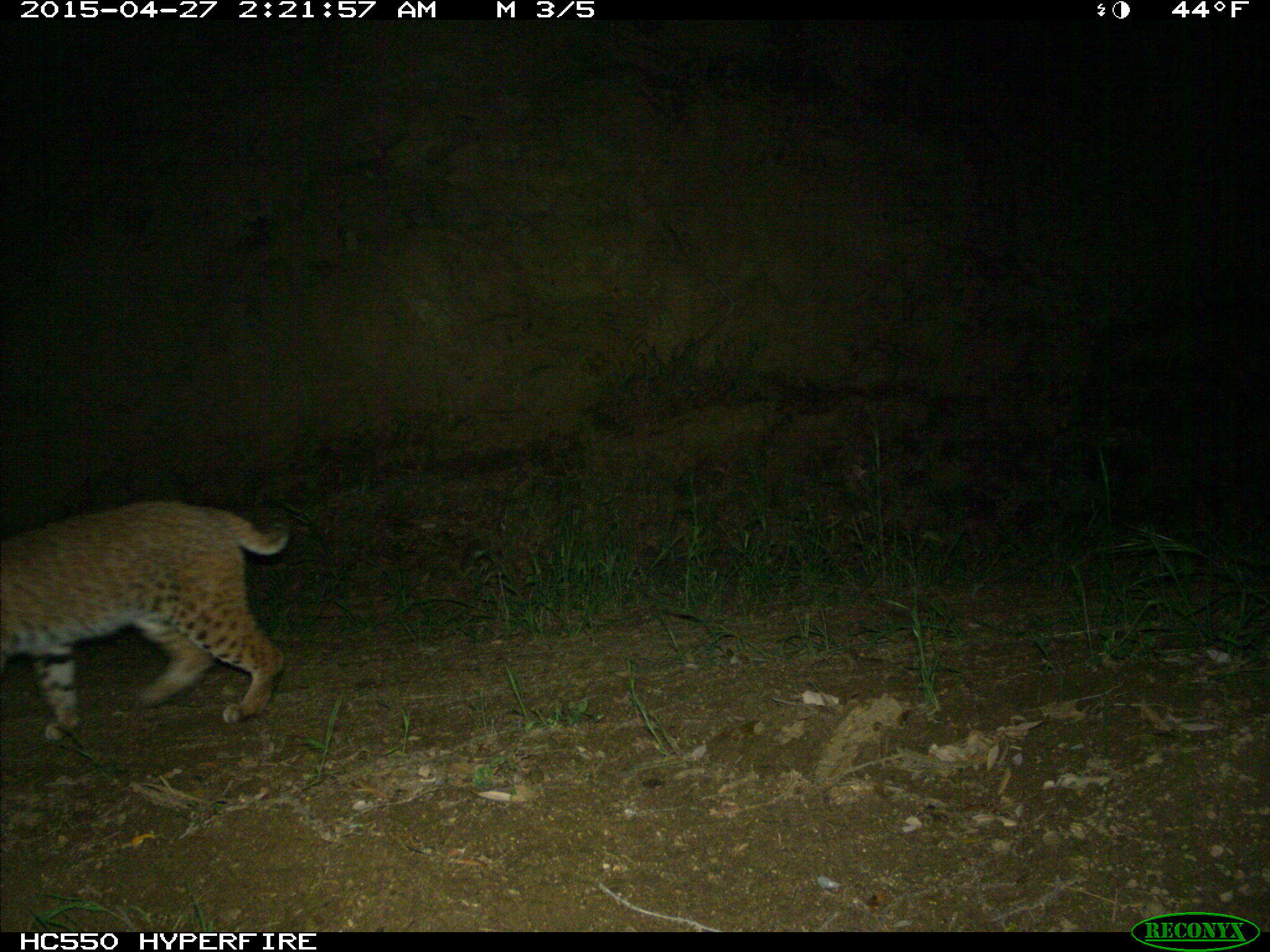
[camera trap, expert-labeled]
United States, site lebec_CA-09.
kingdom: Animalia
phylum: Chordata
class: Mammalia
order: Carnivora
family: Felidae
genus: Lynx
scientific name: Lynx rufus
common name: bobcat